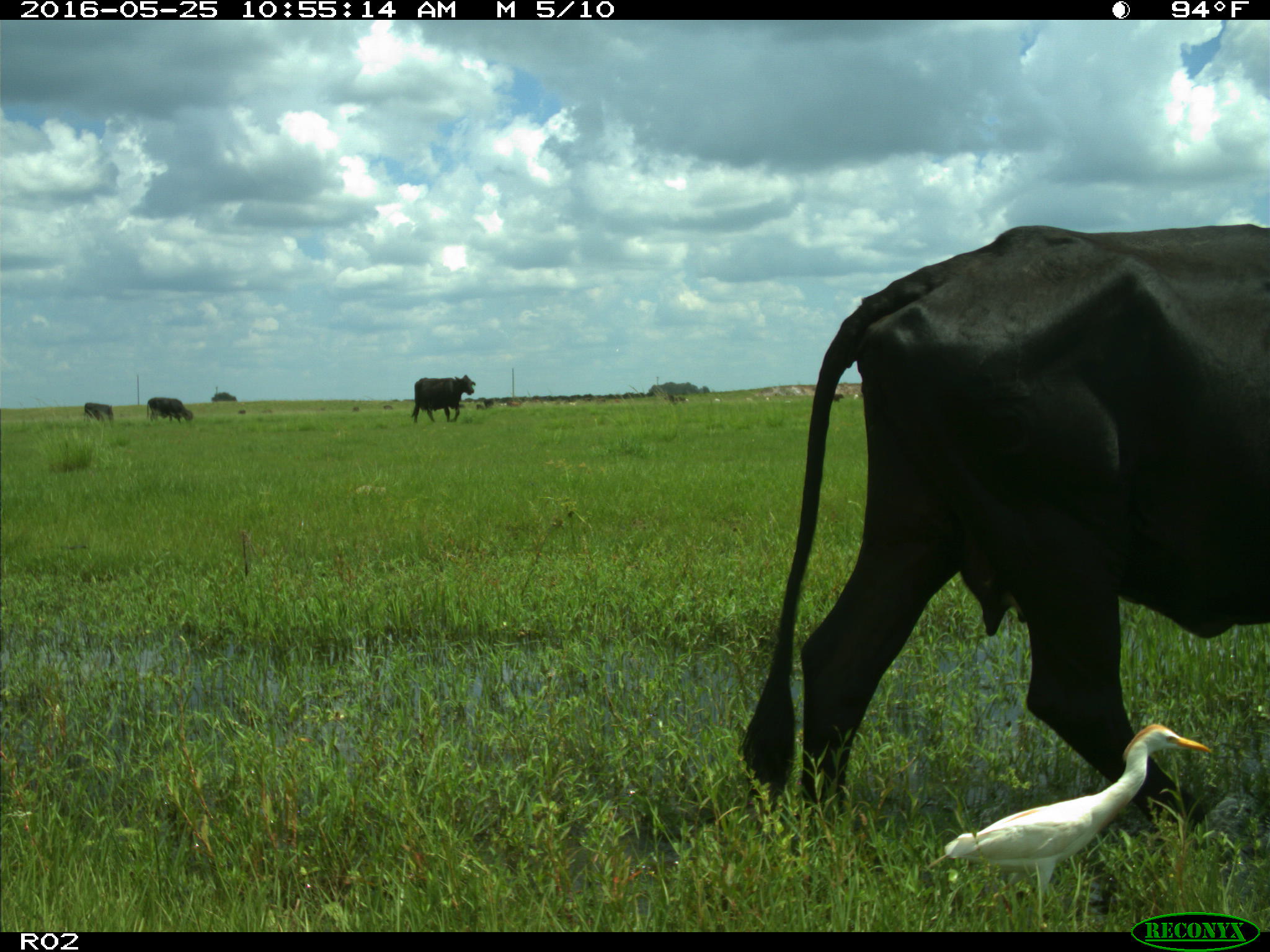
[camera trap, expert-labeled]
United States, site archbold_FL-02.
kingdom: Animalia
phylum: Chordata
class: Mammalia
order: Artiodactyla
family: Bovidae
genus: Bos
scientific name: Bos taurus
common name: domestic cow